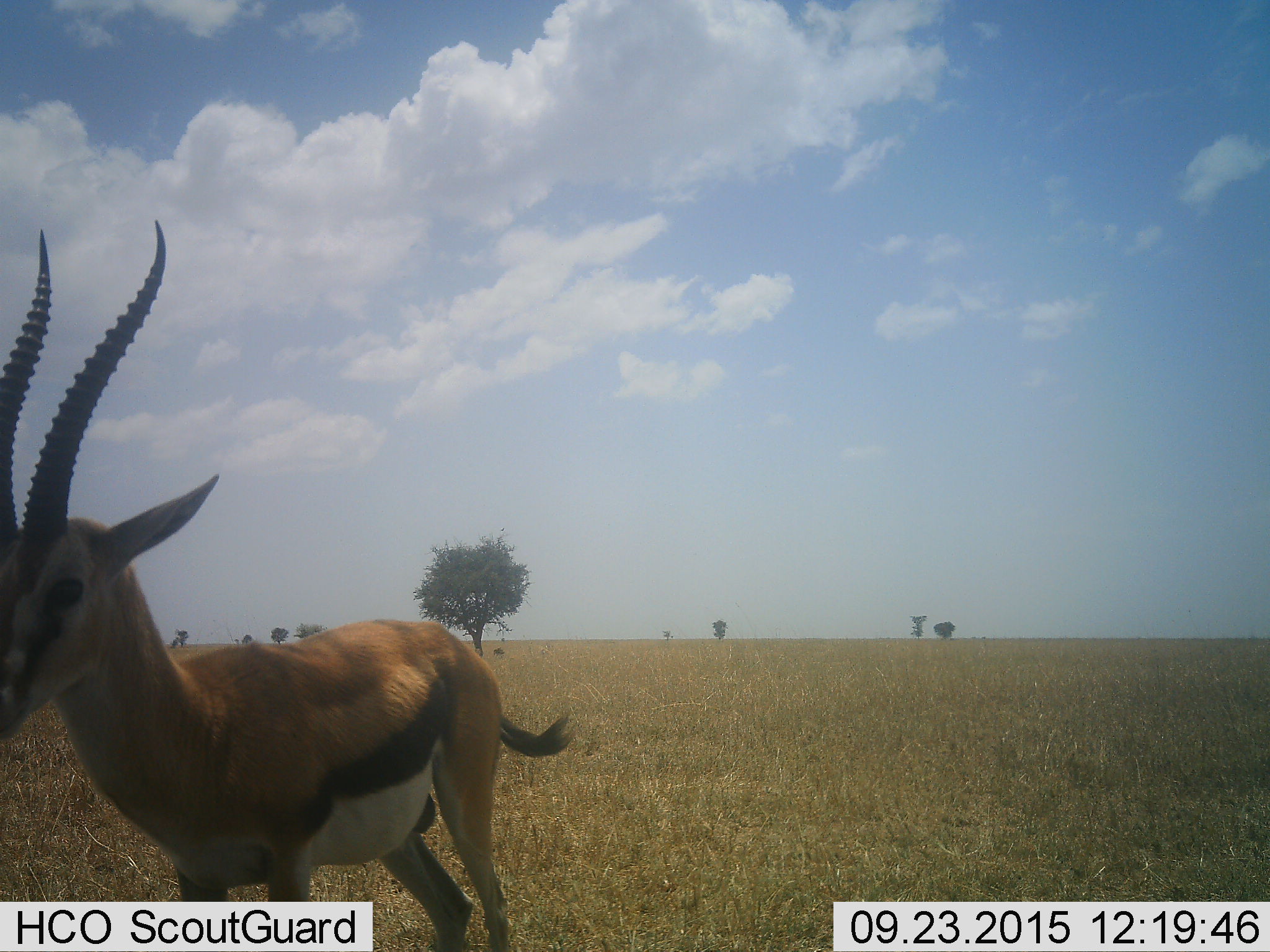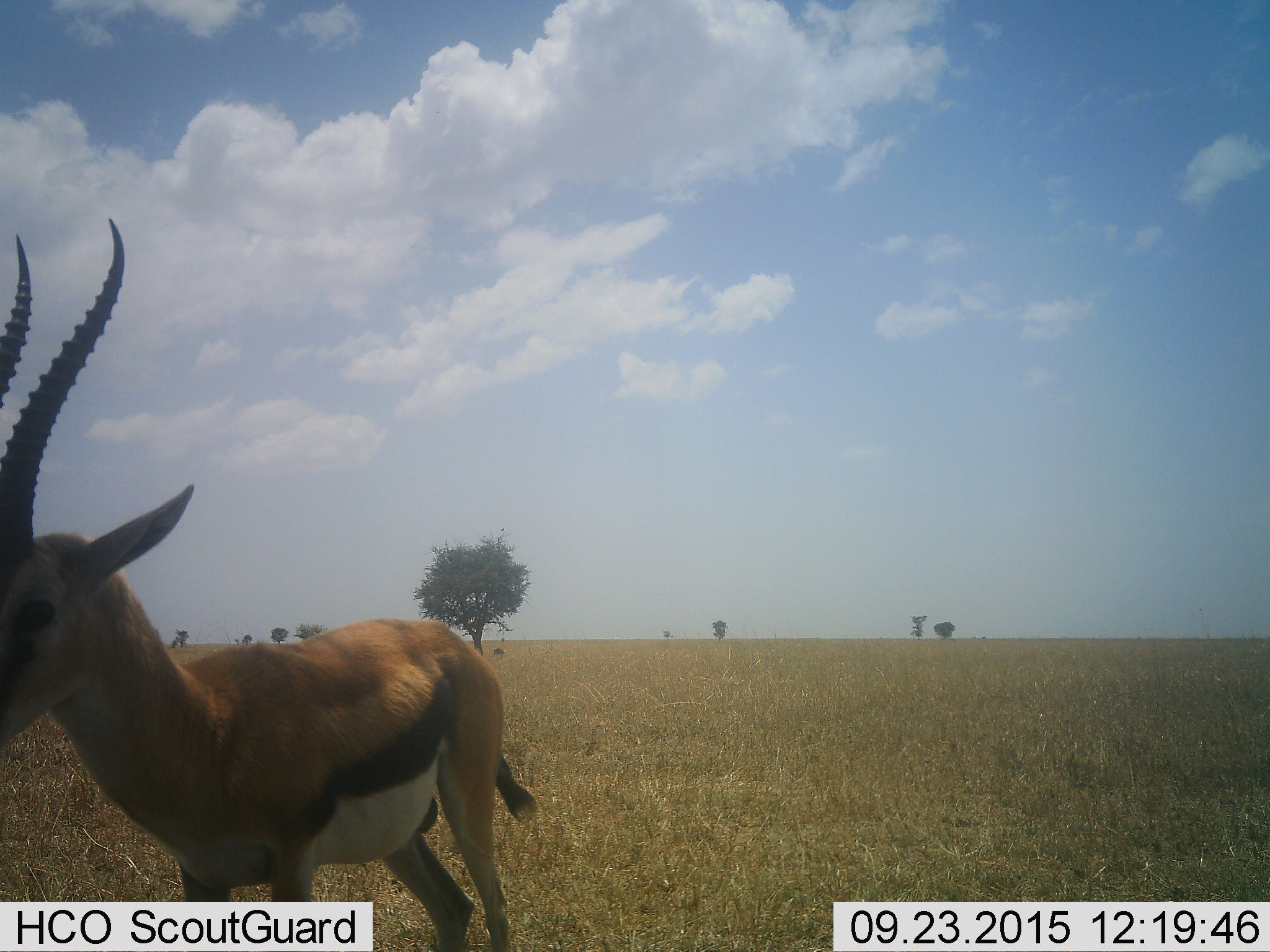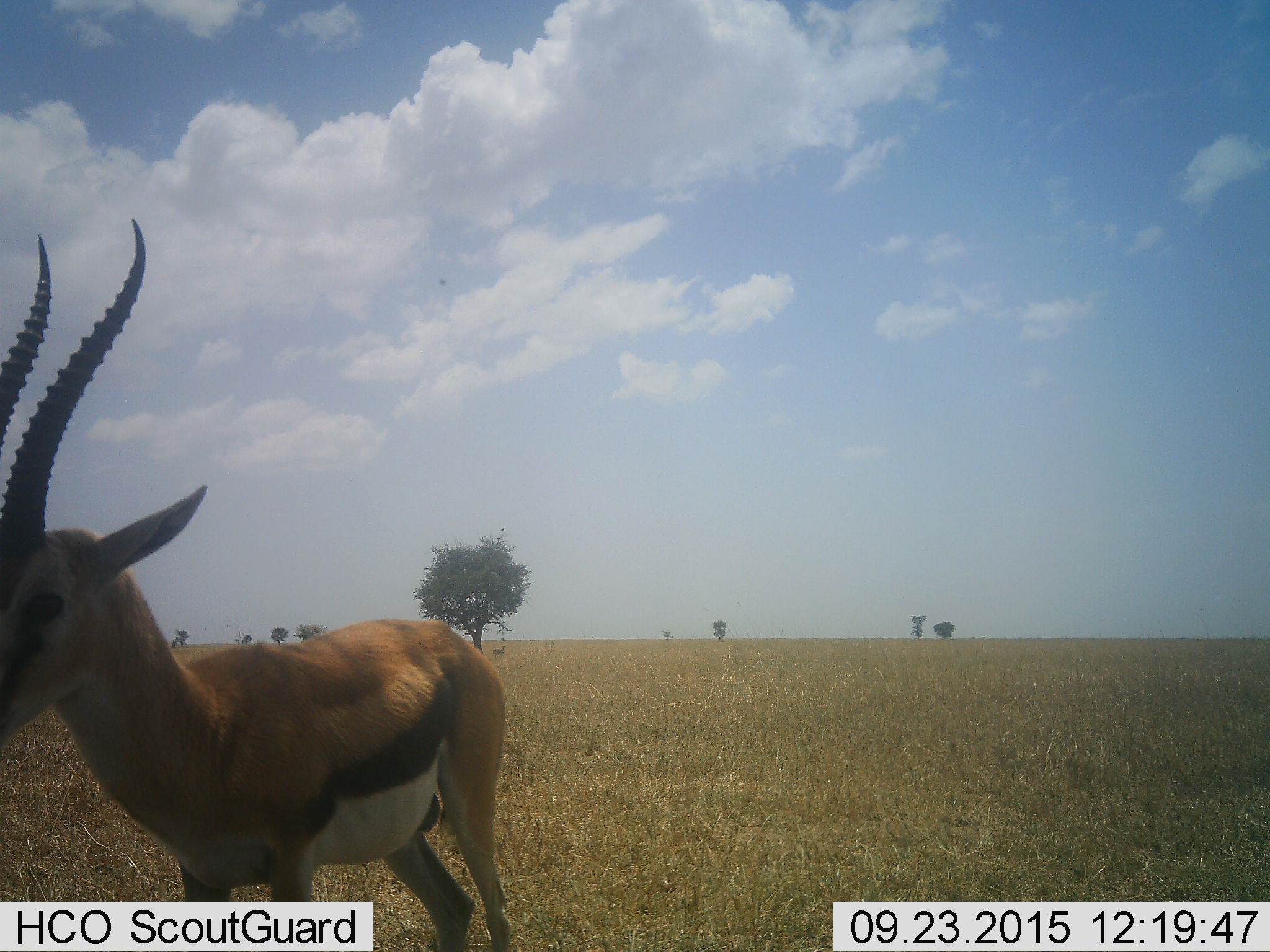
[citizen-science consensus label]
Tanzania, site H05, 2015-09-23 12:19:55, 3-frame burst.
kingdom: Animalia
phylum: Chordata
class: Mammalia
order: Artiodactyla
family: Bovidae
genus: Eudorcas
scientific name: Eudorcas thomsonii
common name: thomson's gazelle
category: gazellethomsons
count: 1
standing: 100%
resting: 0%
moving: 0%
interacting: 0%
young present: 0%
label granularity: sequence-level